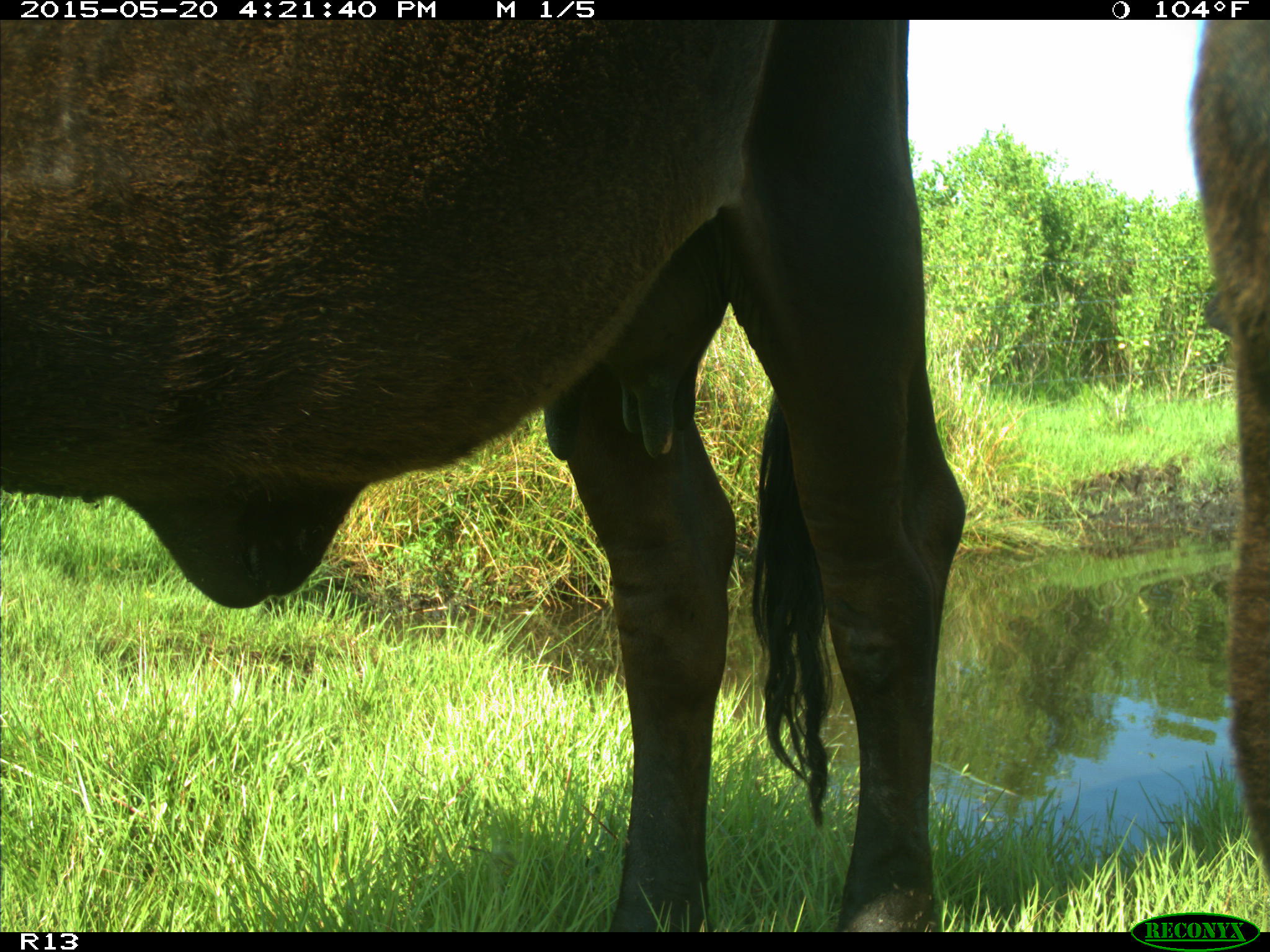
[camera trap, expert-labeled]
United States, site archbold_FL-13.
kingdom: Animalia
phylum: Chordata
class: Mammalia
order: Artiodactyla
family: Bovidae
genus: Bos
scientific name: Bos taurus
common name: domestic cow